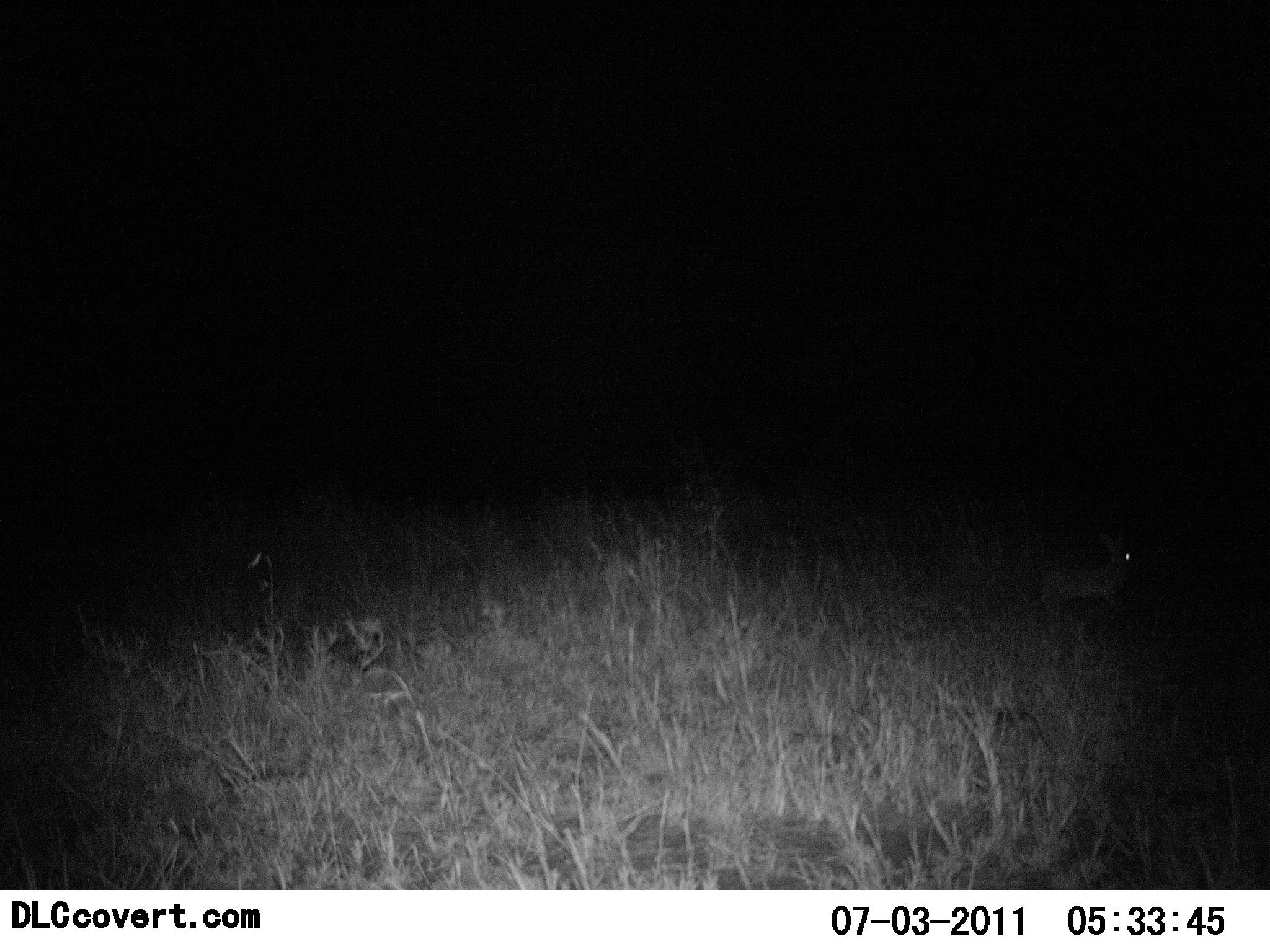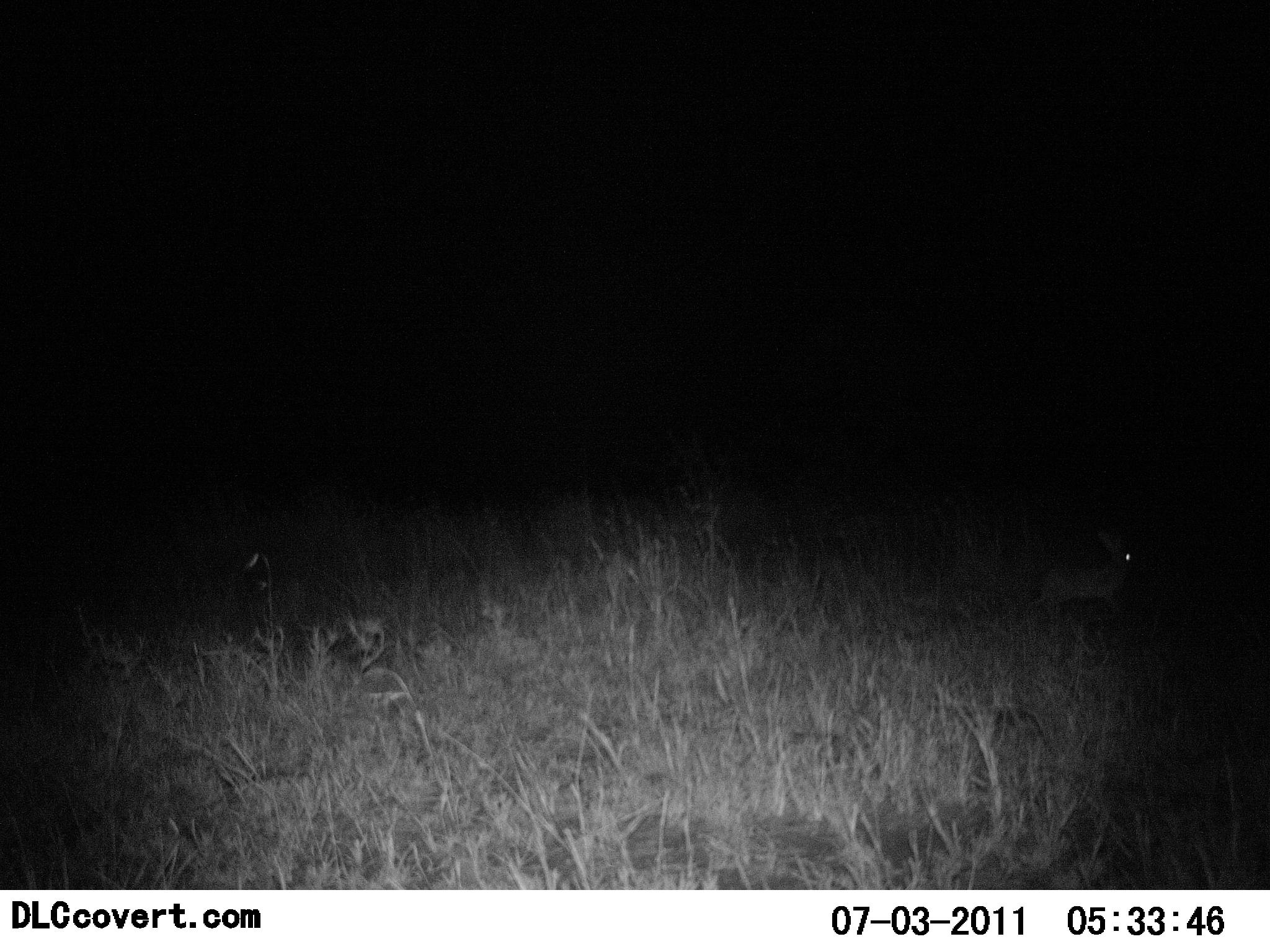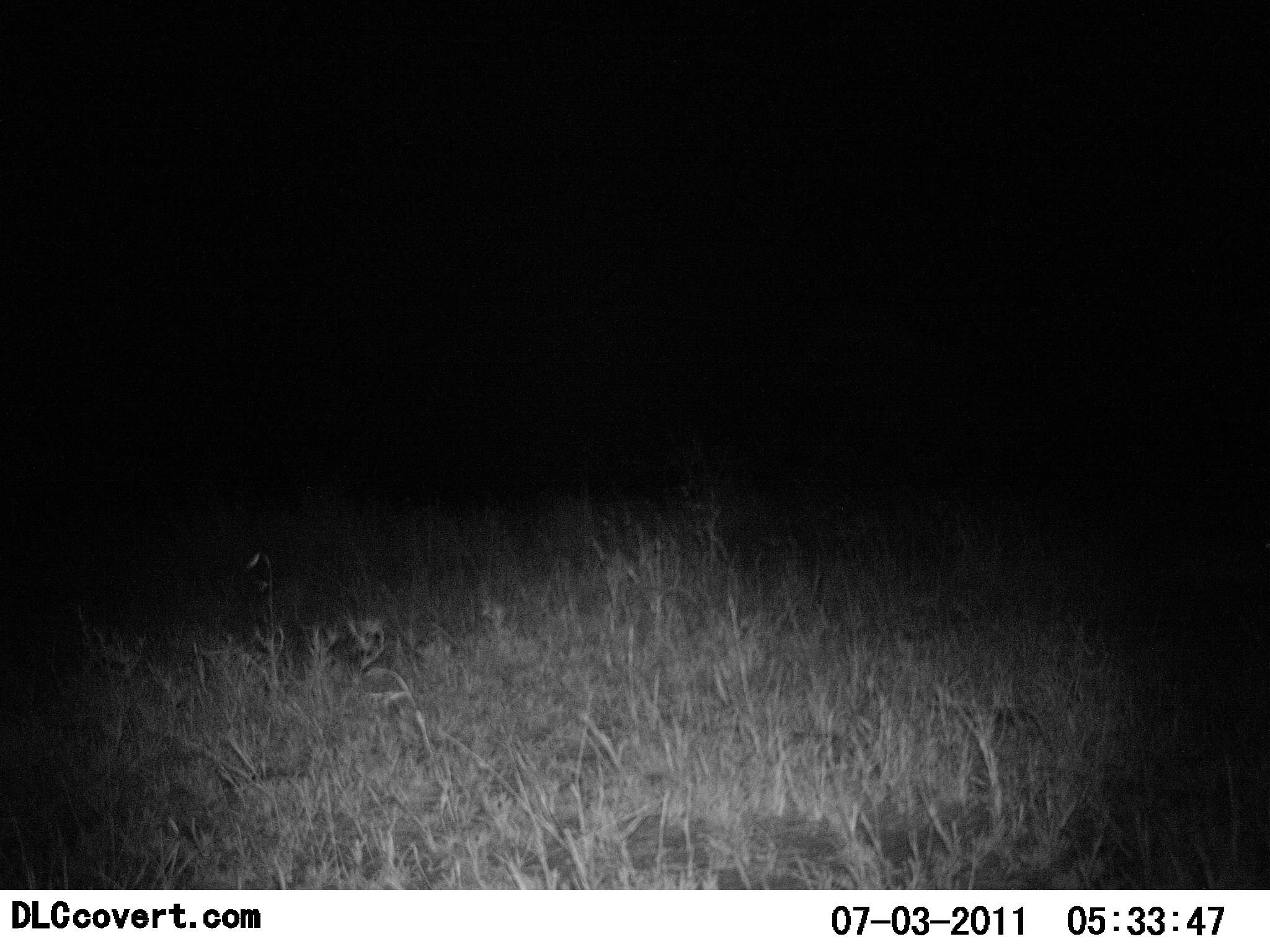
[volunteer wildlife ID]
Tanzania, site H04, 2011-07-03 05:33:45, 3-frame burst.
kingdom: Animalia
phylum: Chordata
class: Mammalia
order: Lagomorpha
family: Leporidae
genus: Lepus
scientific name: Lepus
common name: hare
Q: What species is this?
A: Hare (Lepus).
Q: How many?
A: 1.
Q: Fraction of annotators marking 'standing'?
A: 18%.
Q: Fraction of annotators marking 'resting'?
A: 0%.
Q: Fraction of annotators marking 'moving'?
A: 82%.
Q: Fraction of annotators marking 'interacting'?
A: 0%.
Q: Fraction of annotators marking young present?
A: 0%.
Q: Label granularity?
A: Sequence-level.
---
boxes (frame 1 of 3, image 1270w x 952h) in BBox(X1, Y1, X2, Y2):
animal: BBox(1038, 525, 1137, 633)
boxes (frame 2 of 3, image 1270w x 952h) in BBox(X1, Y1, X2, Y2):
animal: BBox(1024, 525, 1135, 642)